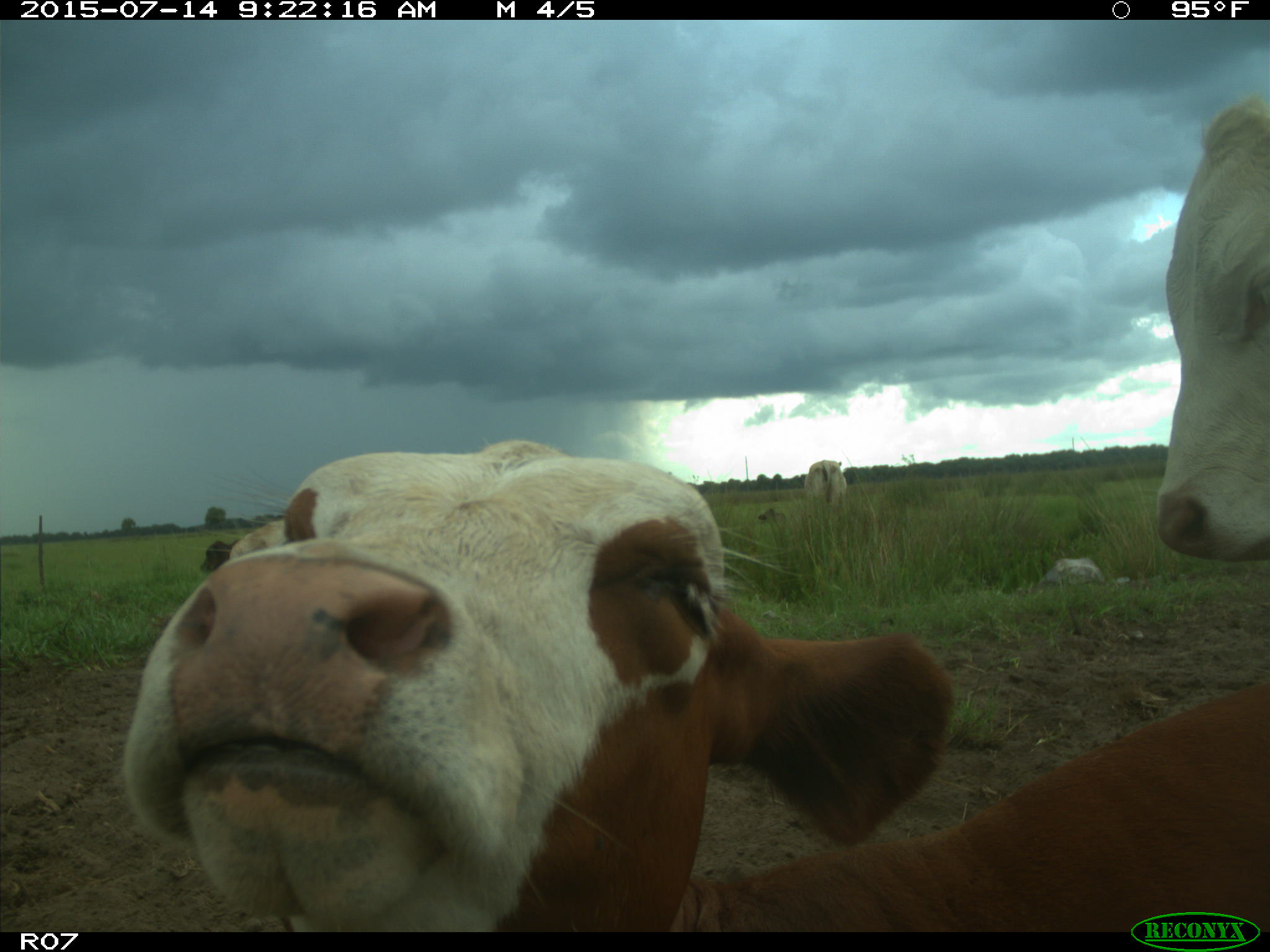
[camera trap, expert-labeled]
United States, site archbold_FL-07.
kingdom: Animalia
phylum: Chordata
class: Mammalia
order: Artiodactyla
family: Bovidae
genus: Bos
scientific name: Bos taurus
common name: domestic cow